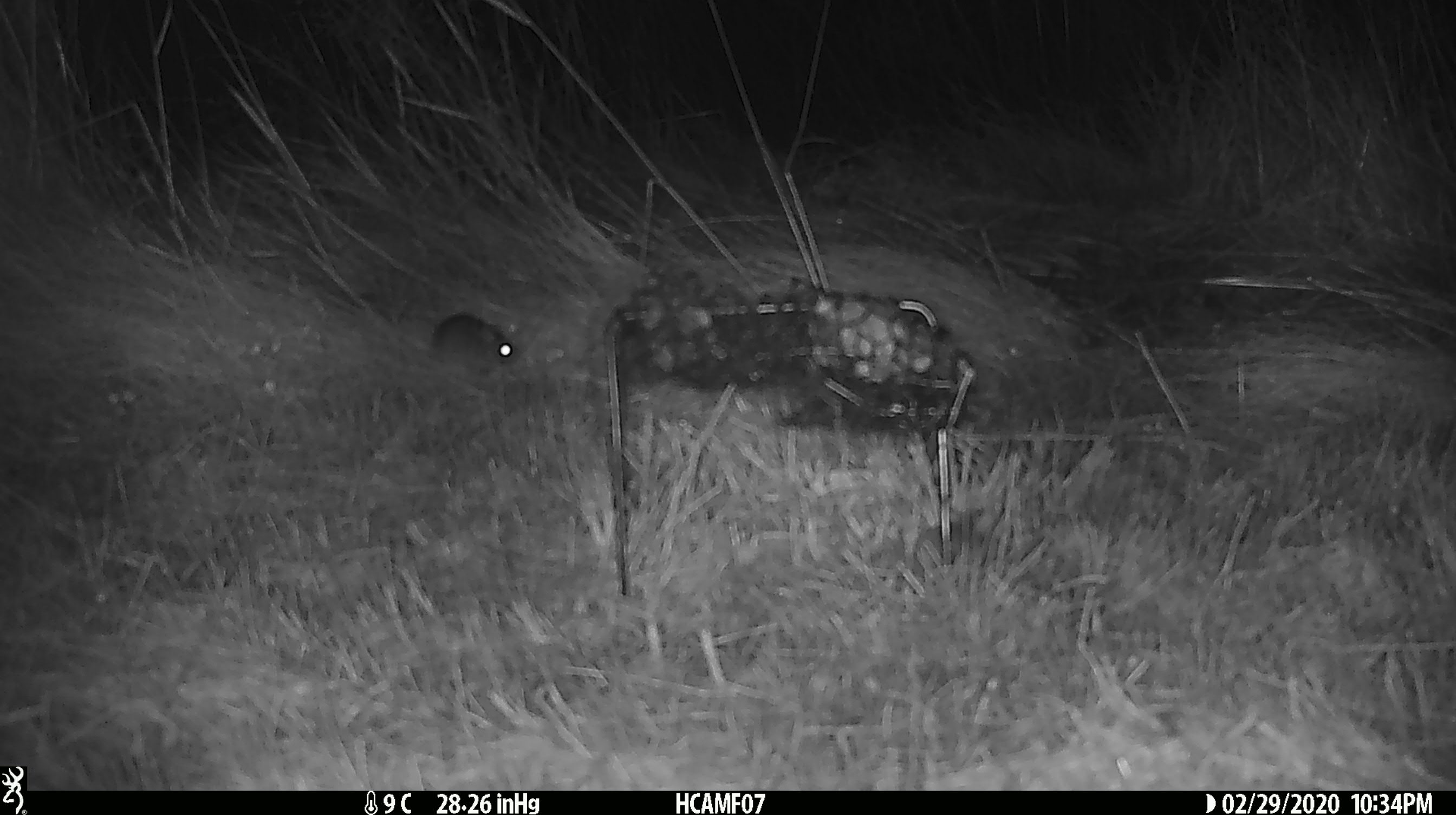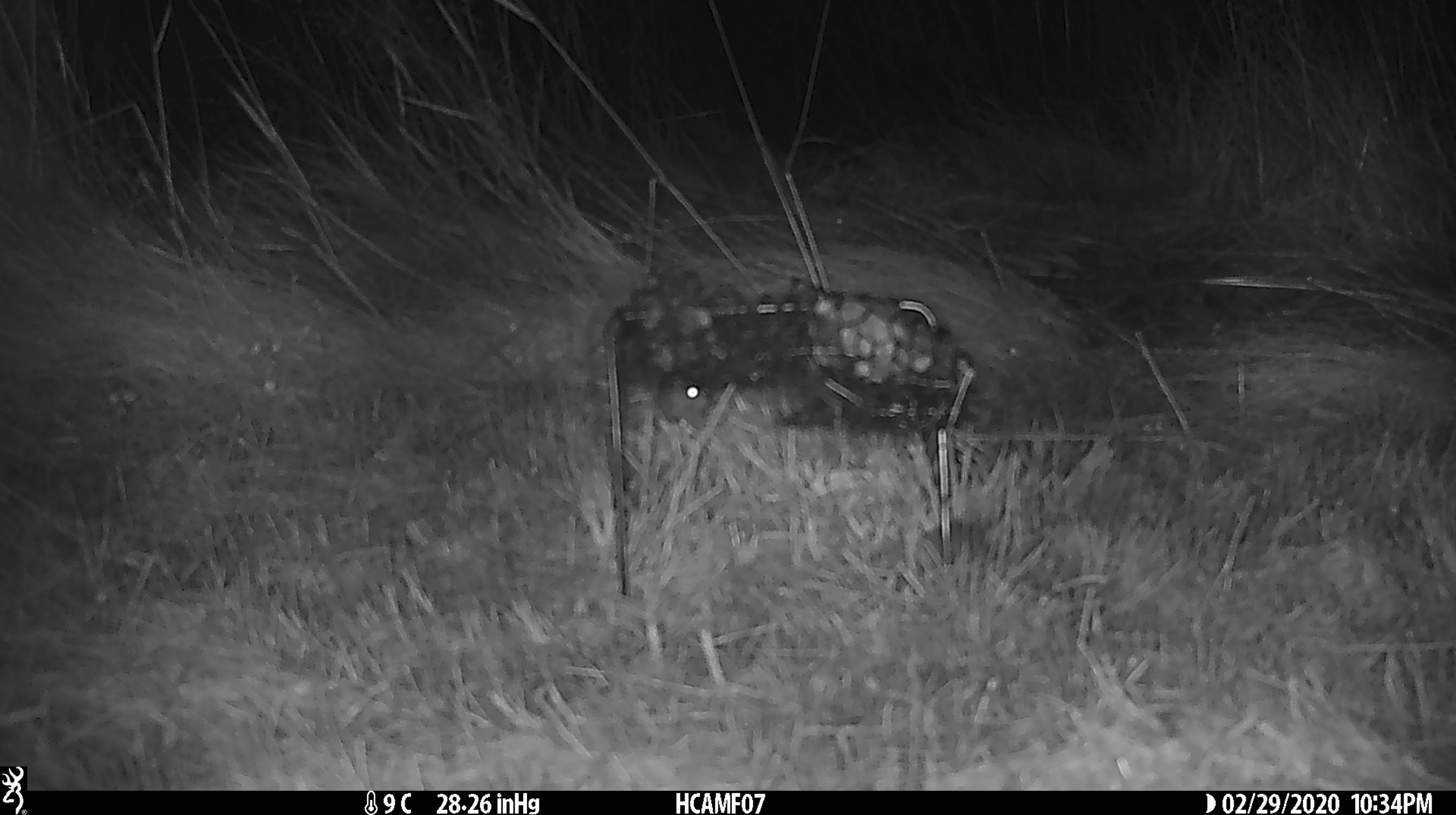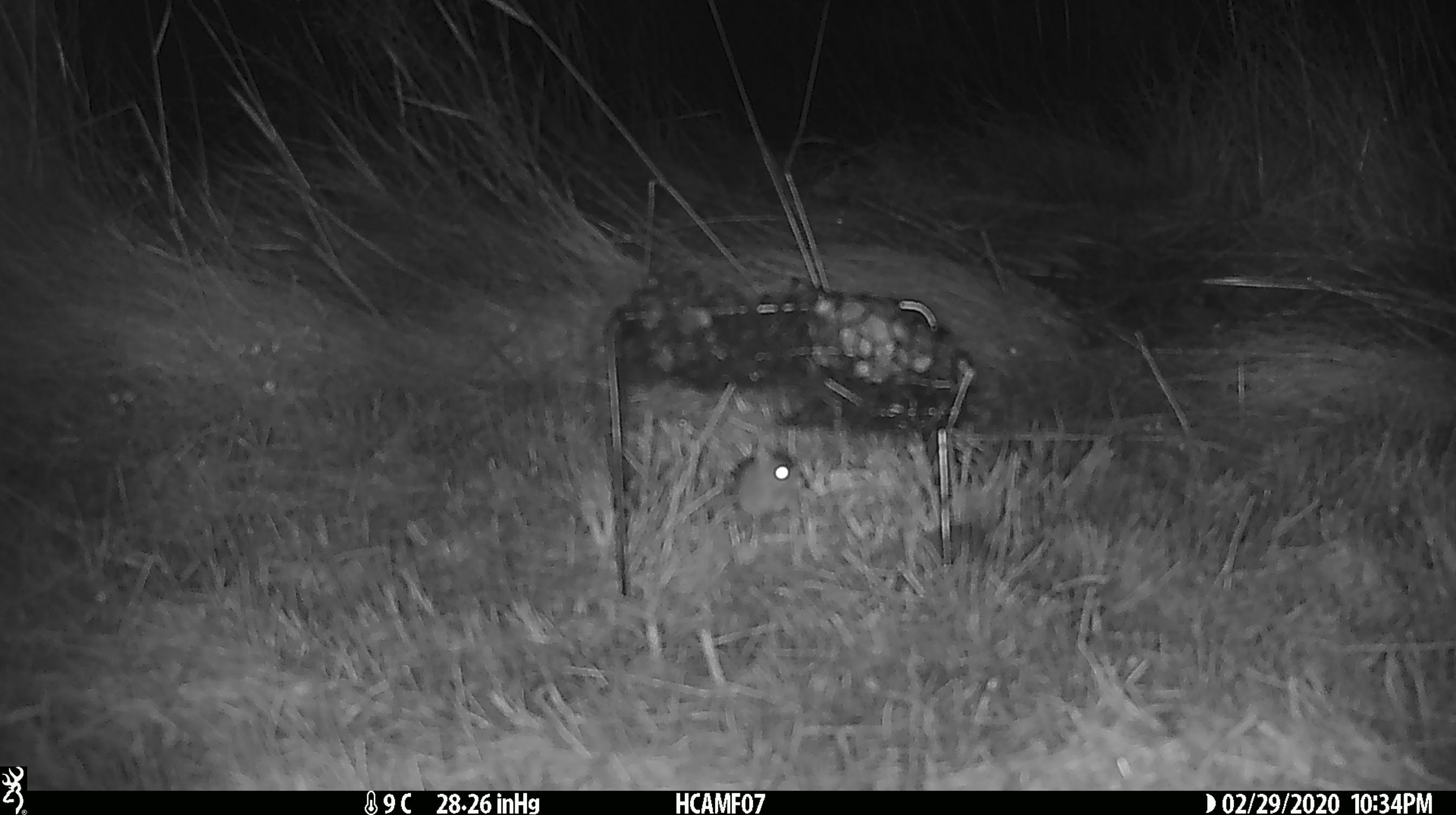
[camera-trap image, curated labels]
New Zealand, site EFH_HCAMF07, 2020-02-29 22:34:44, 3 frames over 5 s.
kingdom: Animalia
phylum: Chordata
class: Mammalia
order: Rodentia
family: Muridae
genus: Mus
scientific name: Mus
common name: mouse